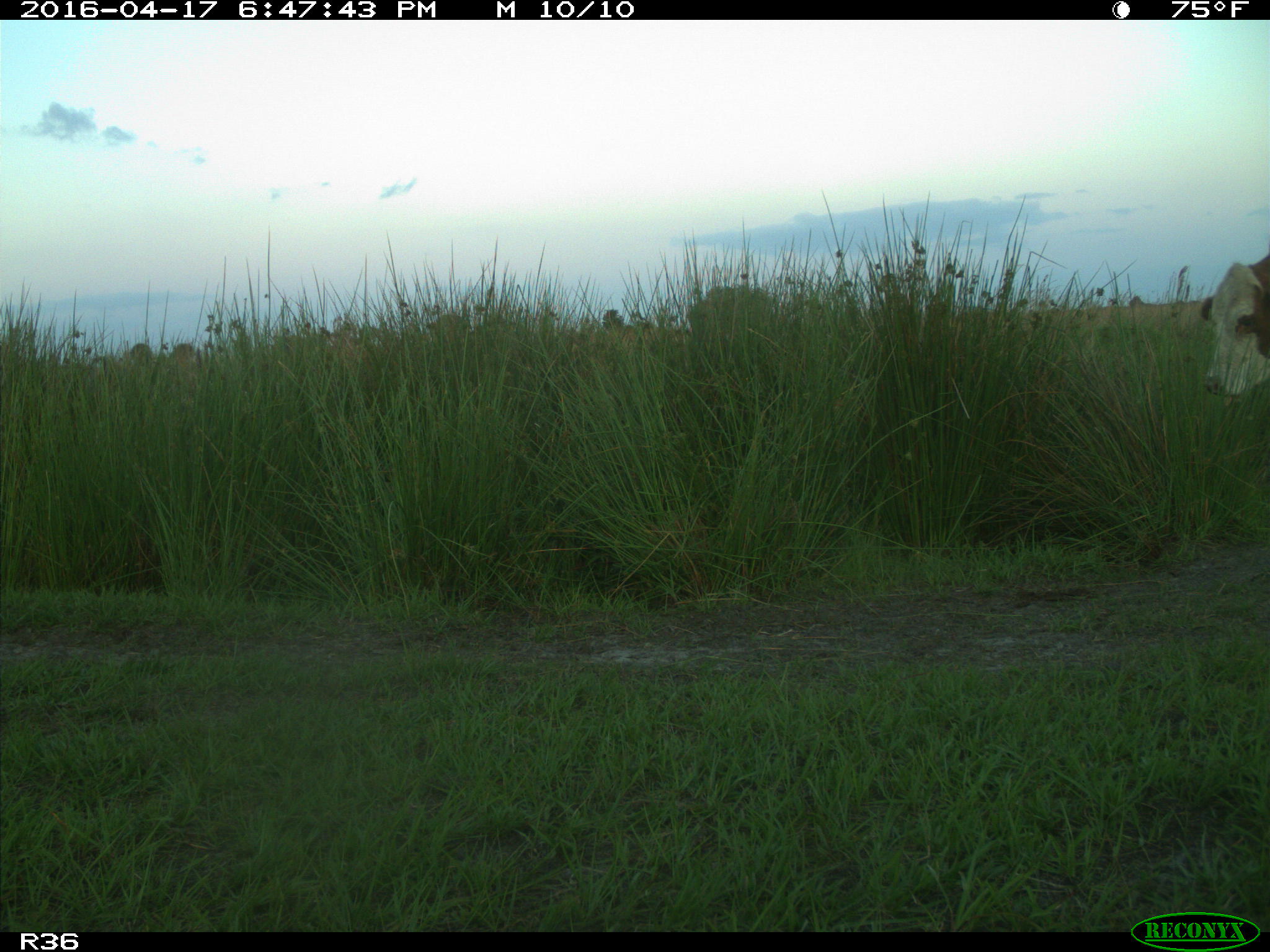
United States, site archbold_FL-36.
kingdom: Animalia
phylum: Chordata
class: Mammalia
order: Artiodactyla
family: Bovidae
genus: Bos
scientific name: Bos taurus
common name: domestic cow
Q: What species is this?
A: Bos taurus (domestic cow).